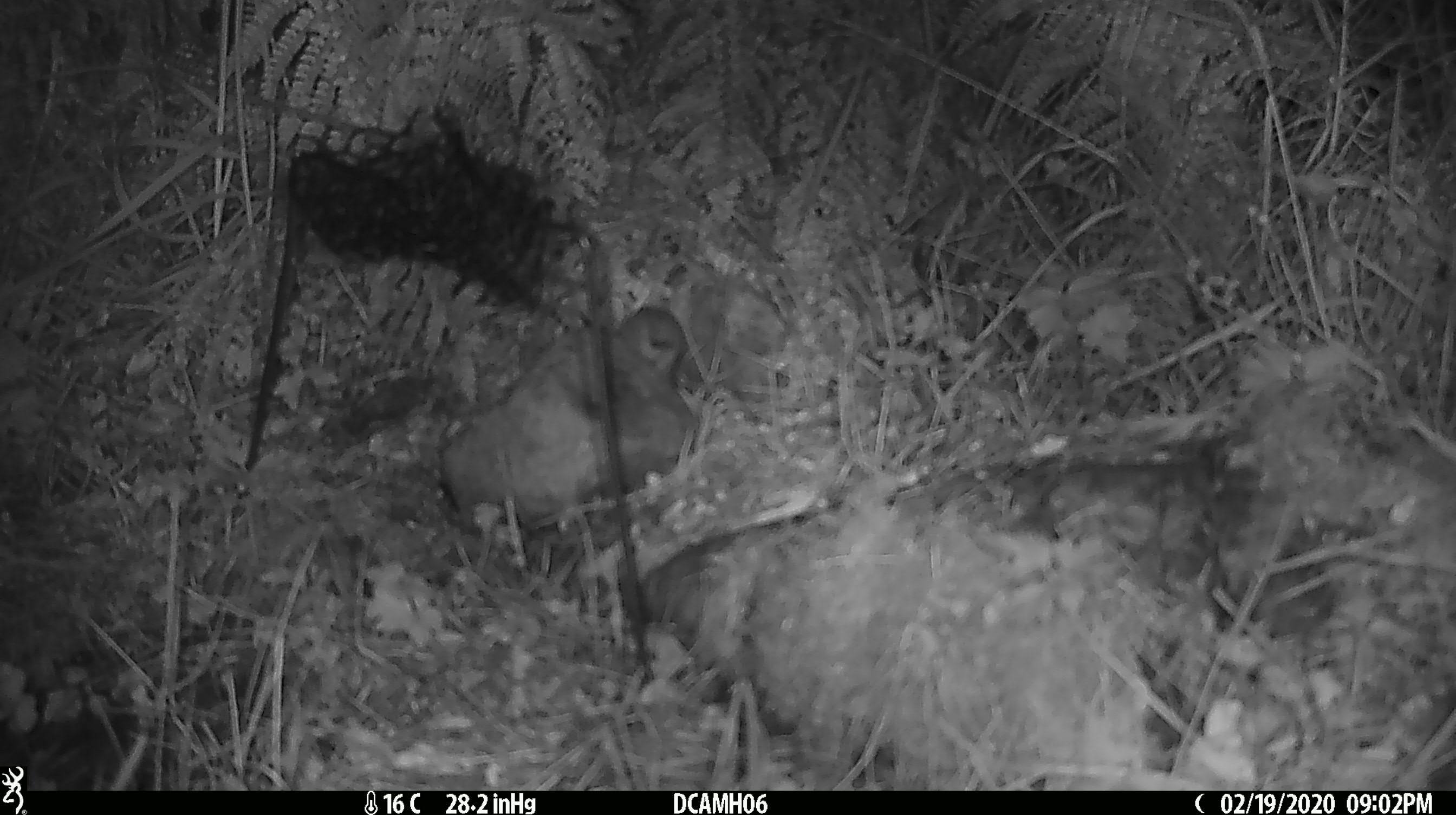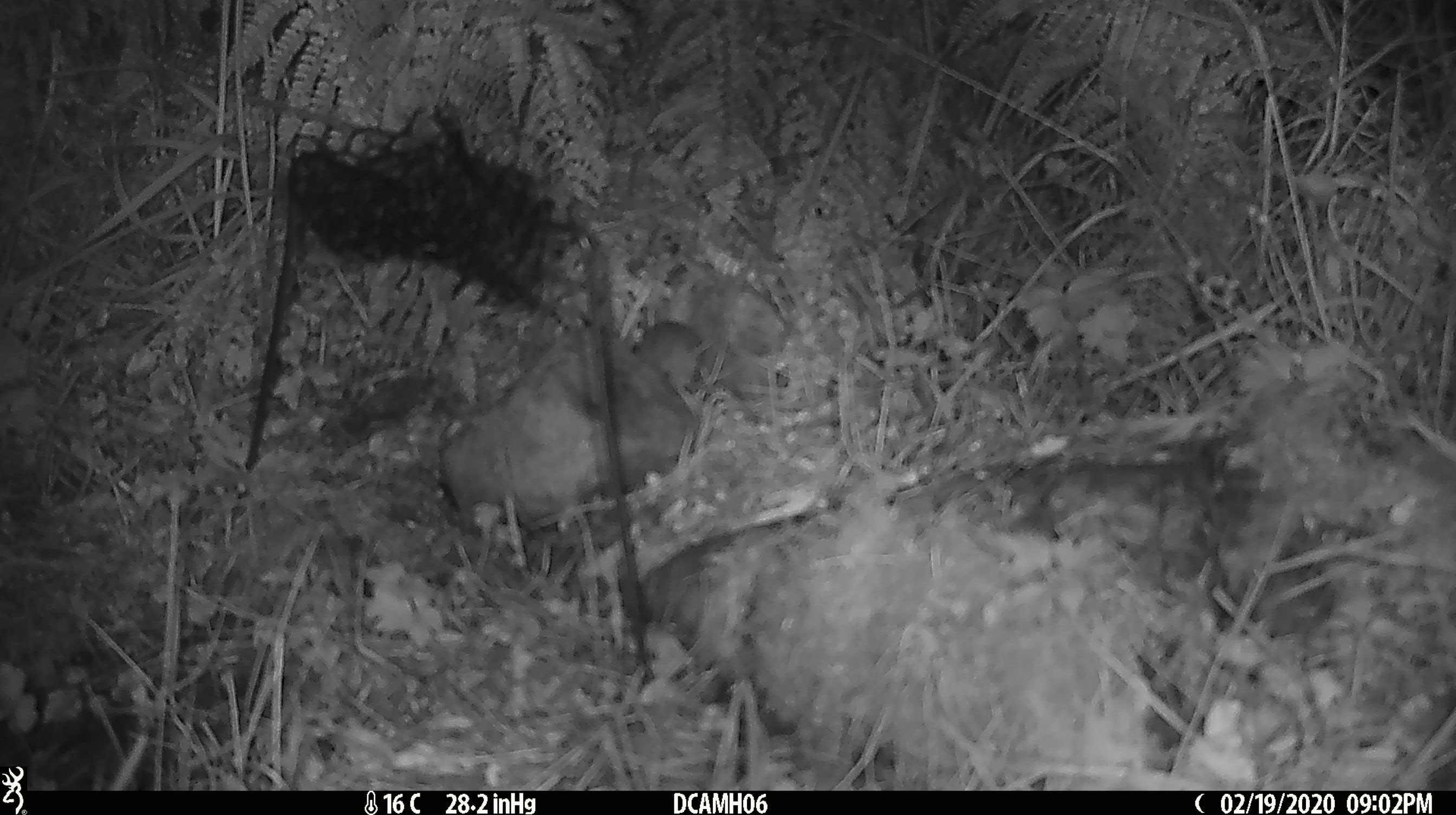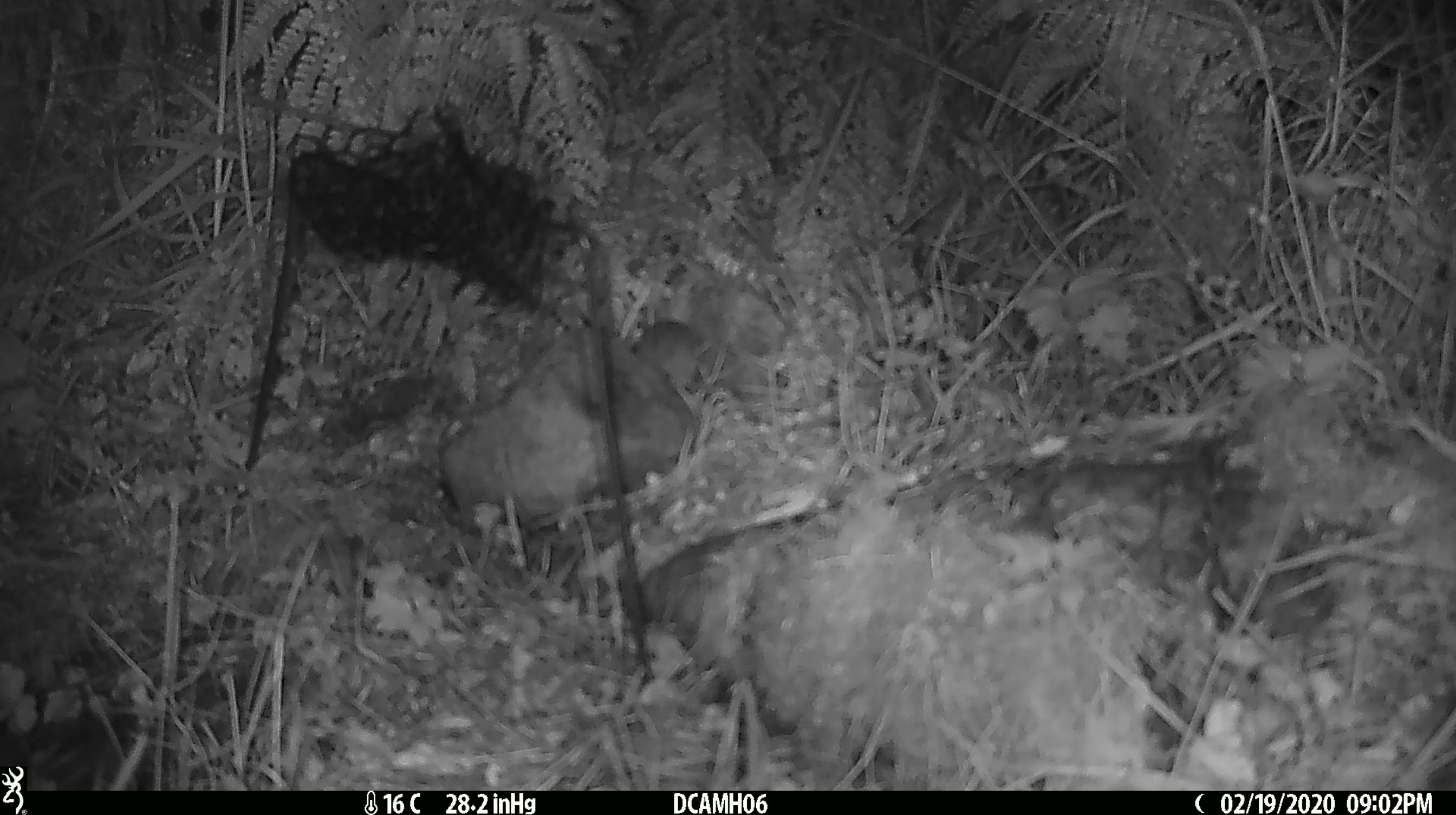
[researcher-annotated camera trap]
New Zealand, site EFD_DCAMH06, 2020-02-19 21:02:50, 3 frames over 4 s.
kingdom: Animalia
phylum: Chordata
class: Mammalia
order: Rodentia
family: Muridae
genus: Mus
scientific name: Mus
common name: mouse